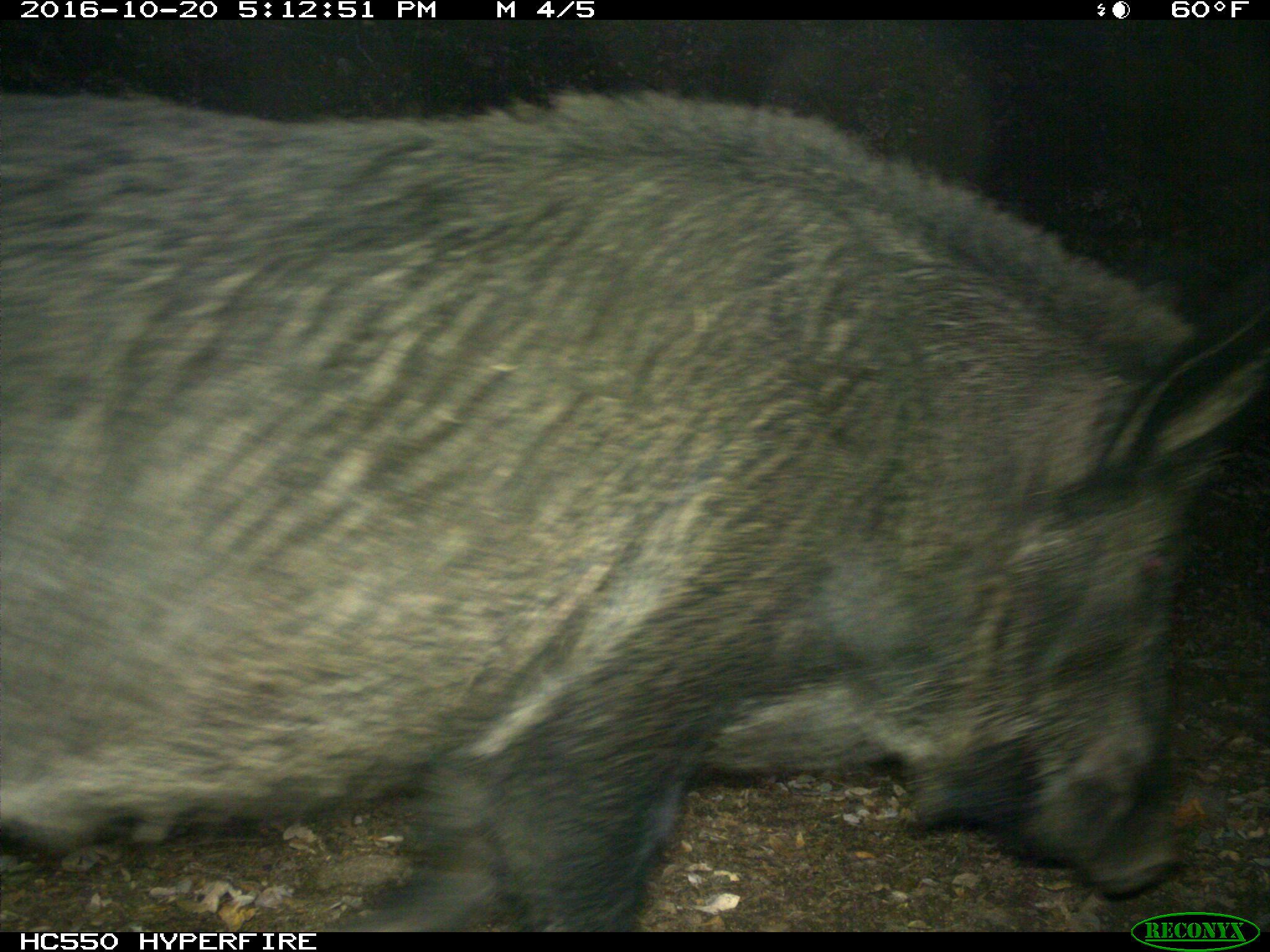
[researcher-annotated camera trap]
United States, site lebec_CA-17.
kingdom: Animalia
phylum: Chordata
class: Mammalia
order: Artiodactyla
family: Suidae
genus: Sus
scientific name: Sus scrofa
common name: wild boar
Sus scrofa (wild boar).